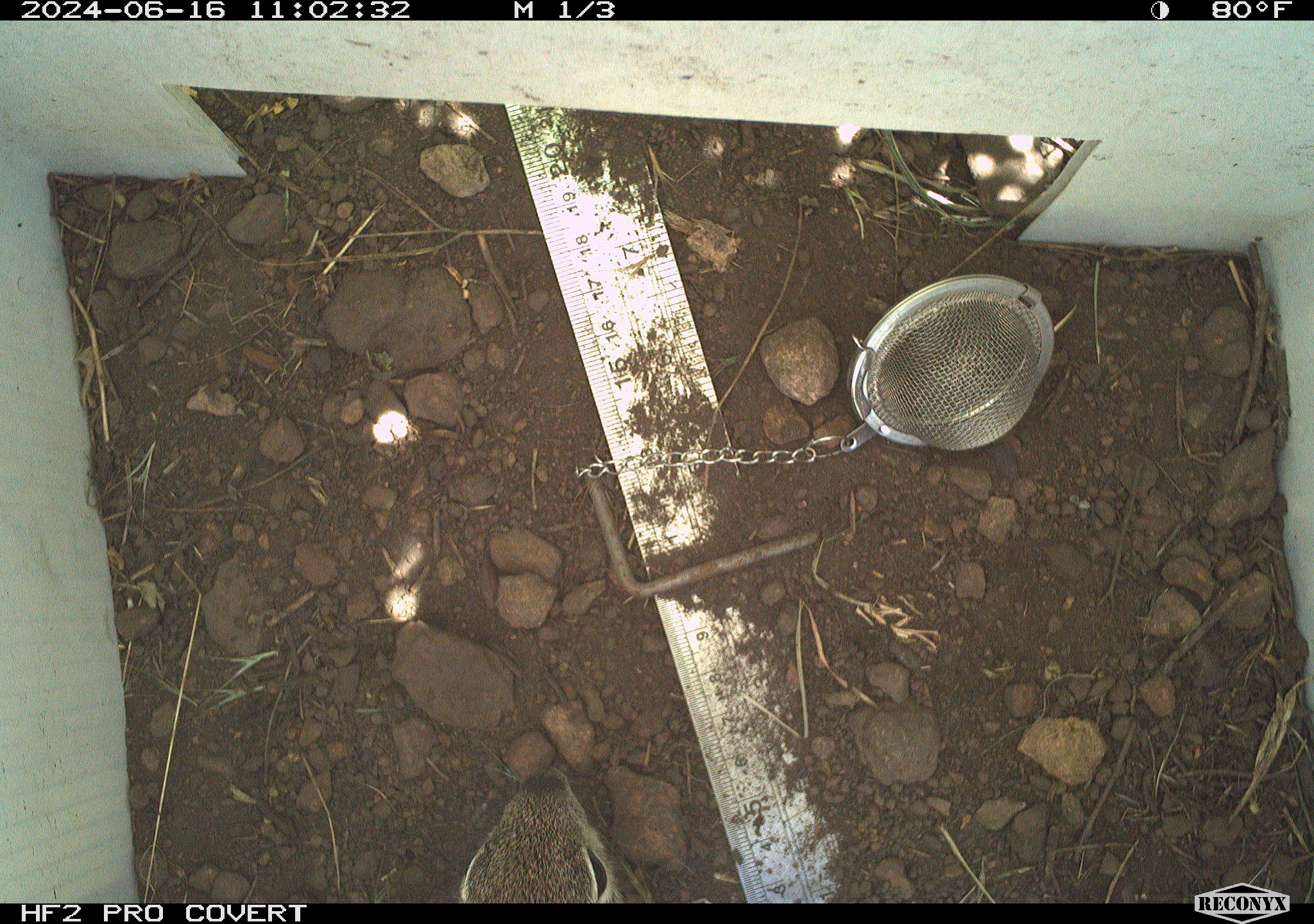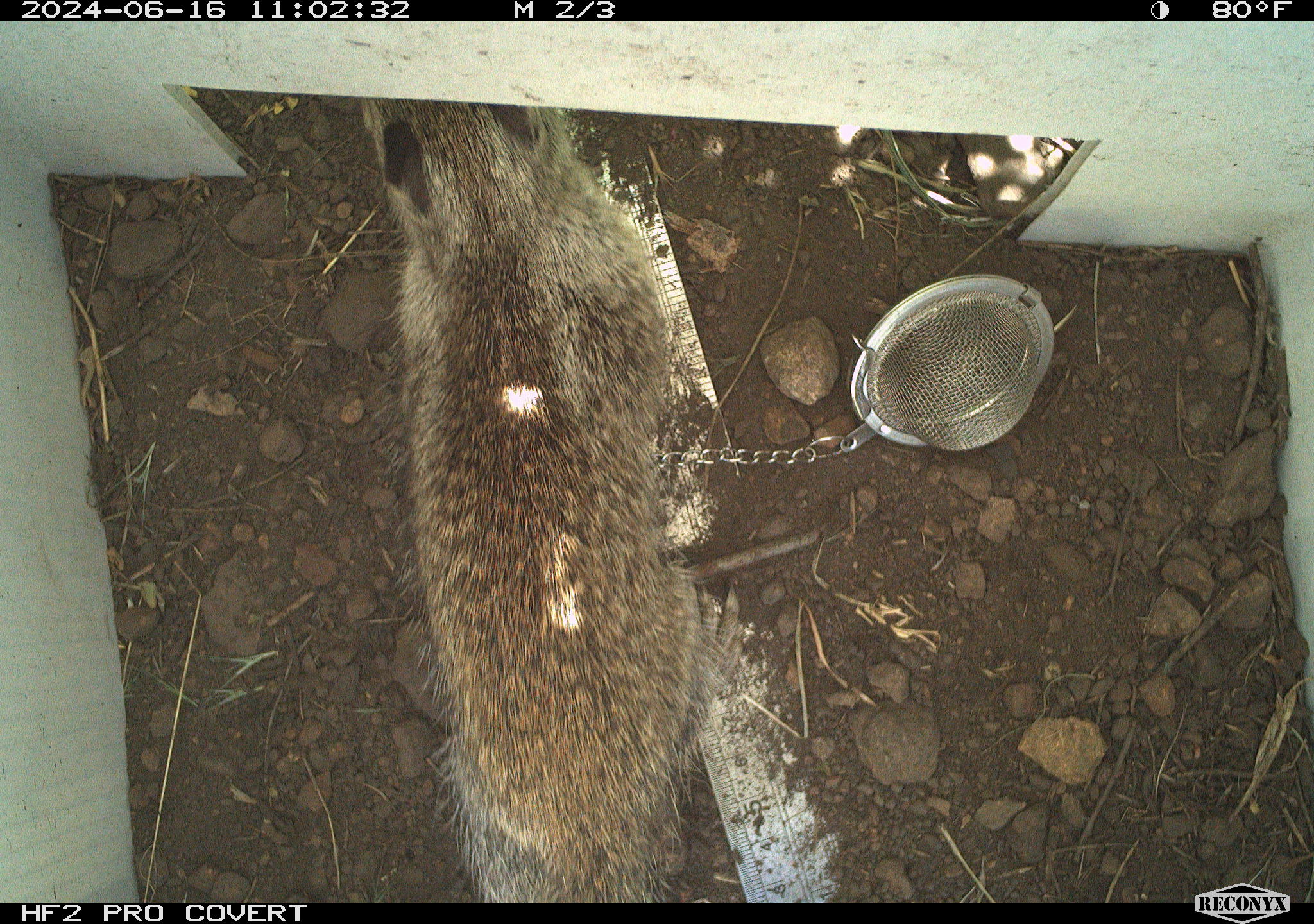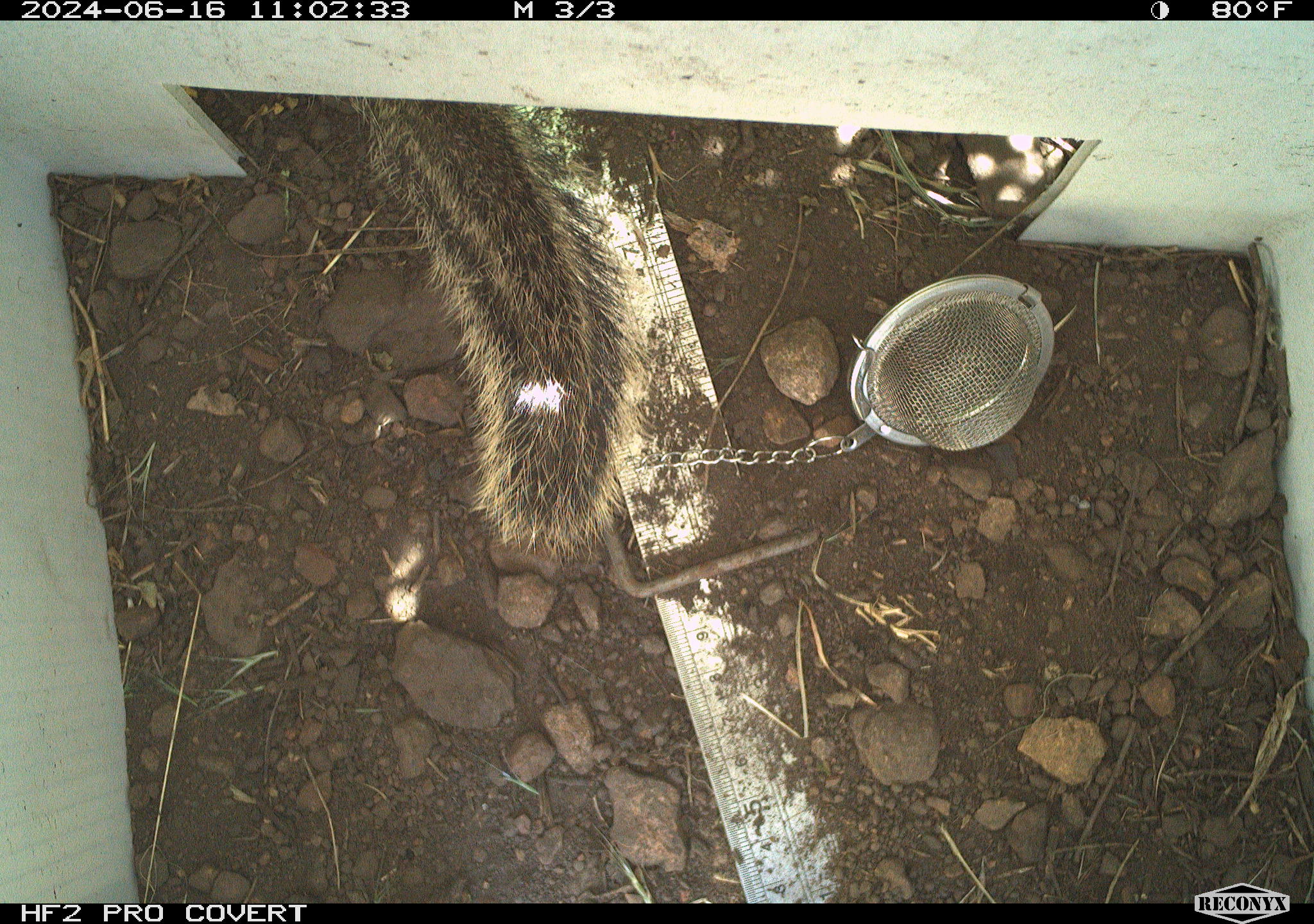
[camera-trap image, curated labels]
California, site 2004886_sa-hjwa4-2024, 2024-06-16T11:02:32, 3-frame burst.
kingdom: Animalia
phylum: Chordata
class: Mammalia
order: Rodentia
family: Sciuridae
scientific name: Sciuridae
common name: squirrels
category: sciuridae family